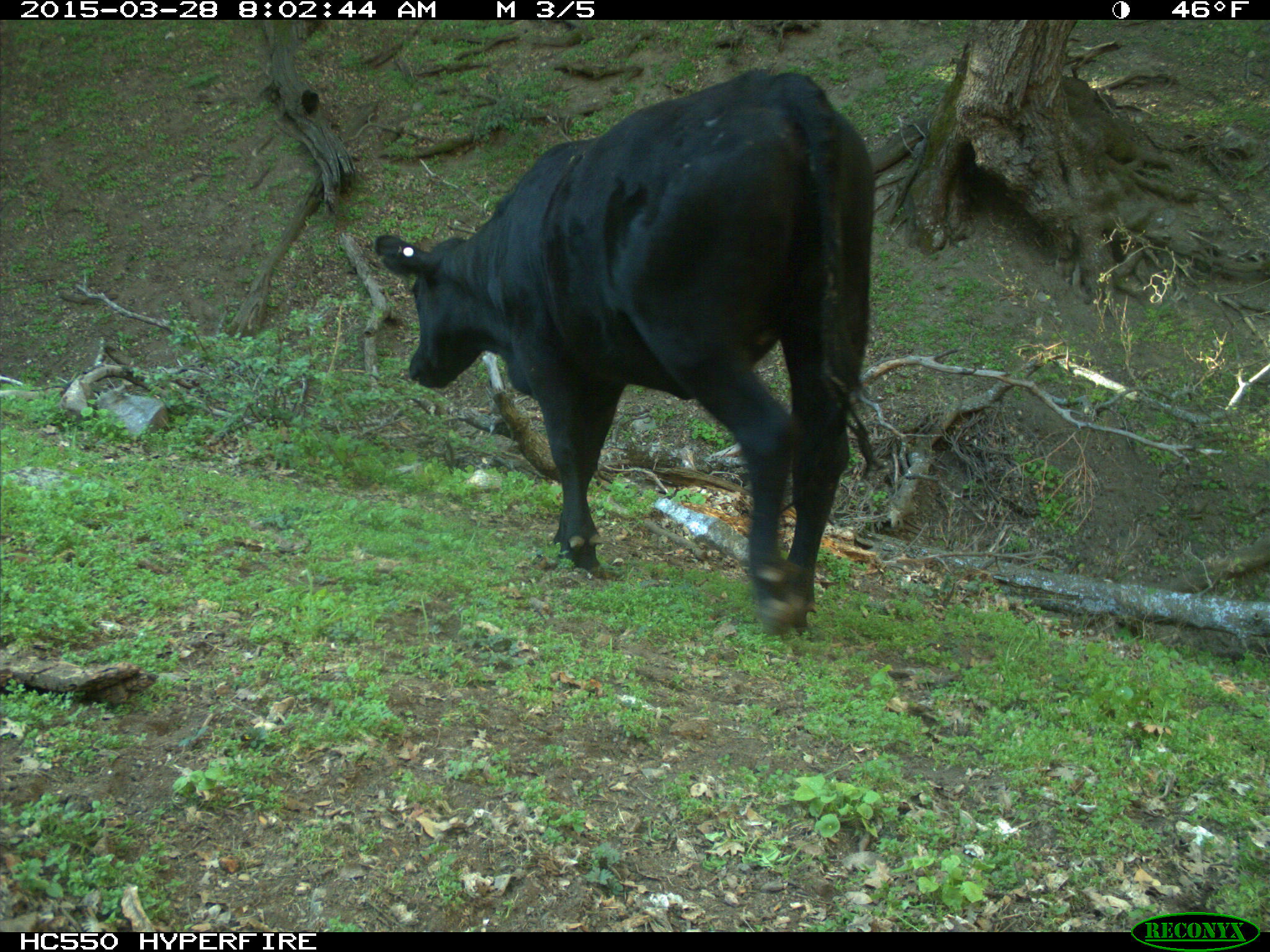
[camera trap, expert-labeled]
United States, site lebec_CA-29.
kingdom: Animalia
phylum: Chordata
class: Mammalia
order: Artiodactyla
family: Bovidae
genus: Bos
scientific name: Bos taurus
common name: domestic cow